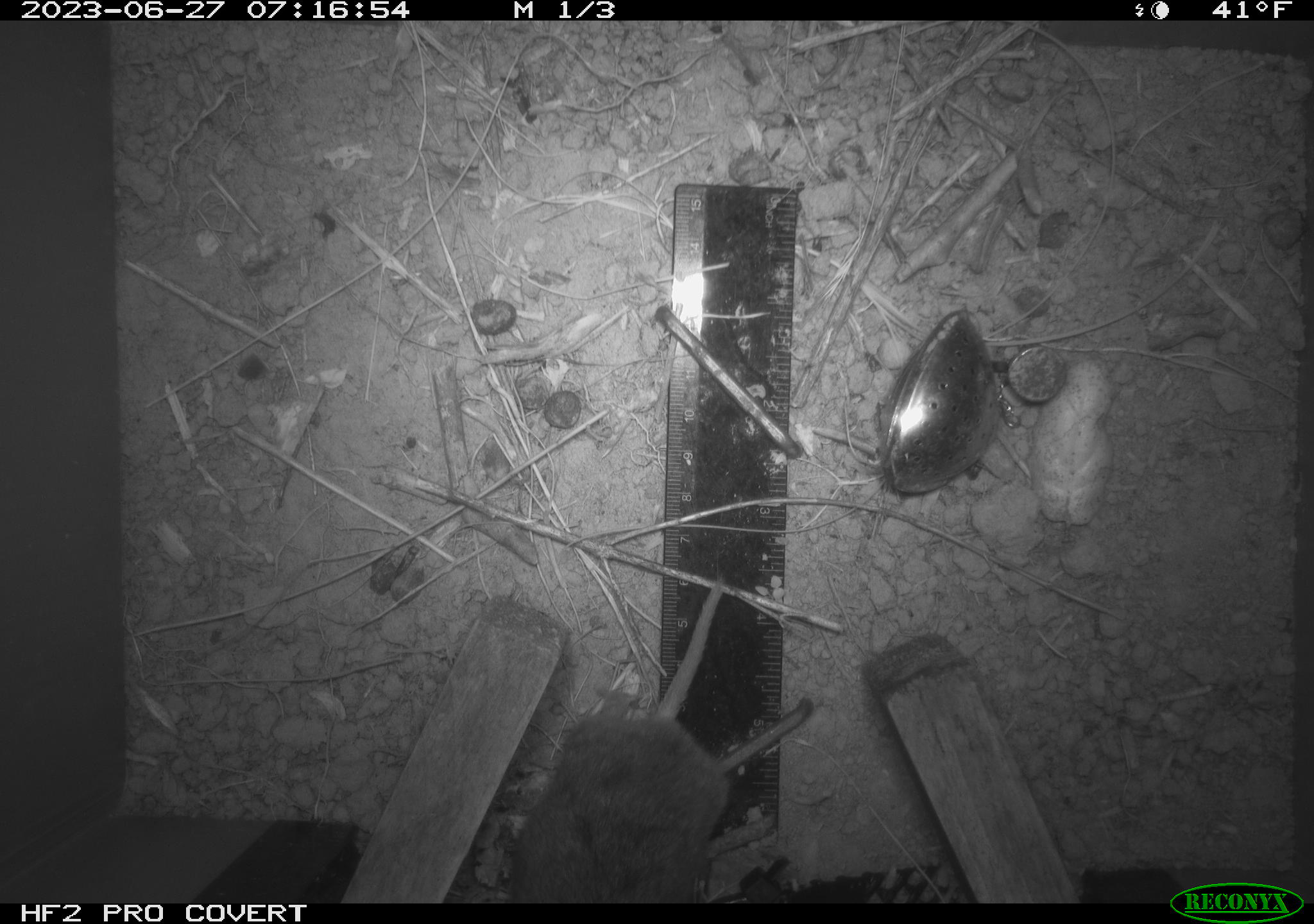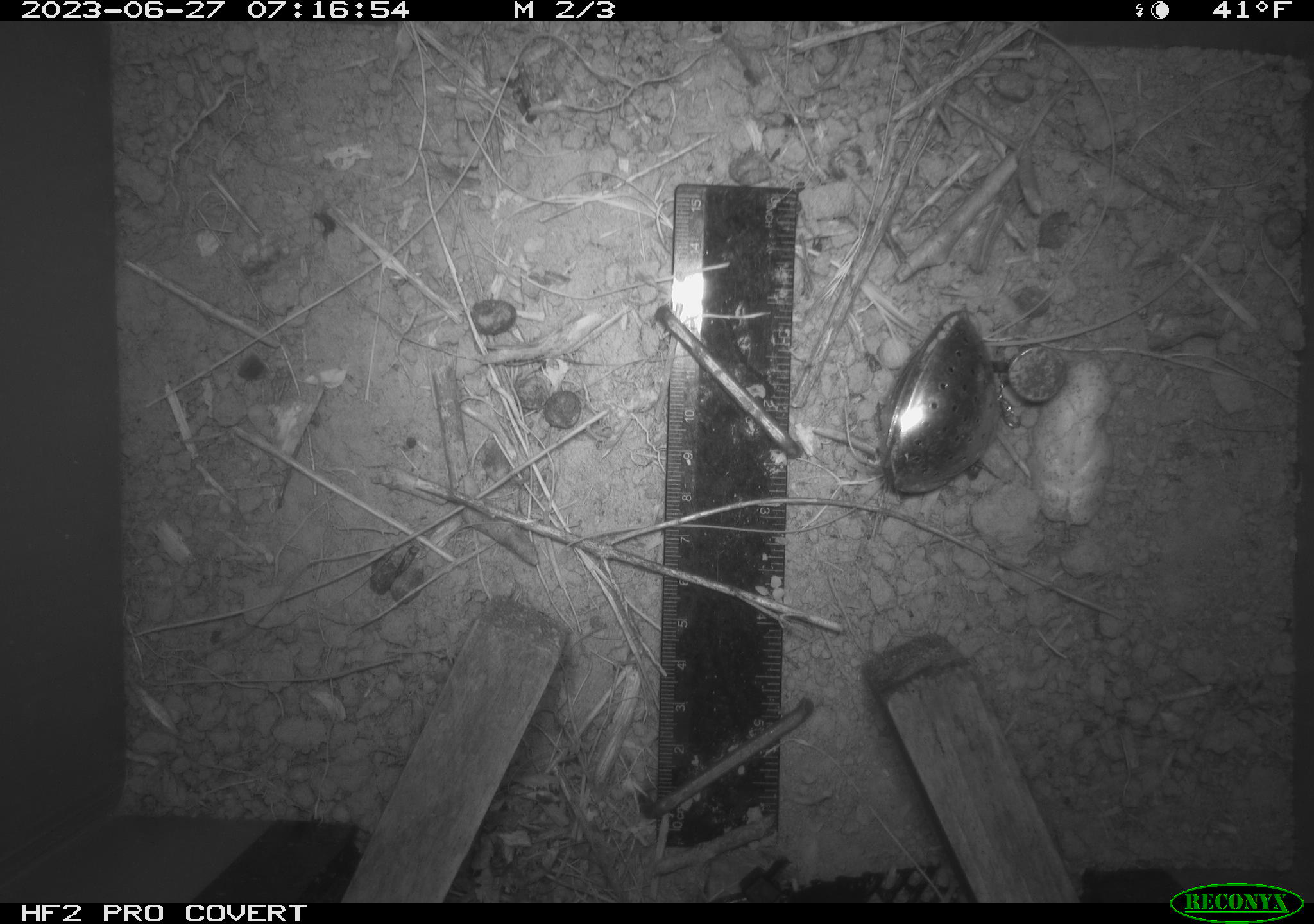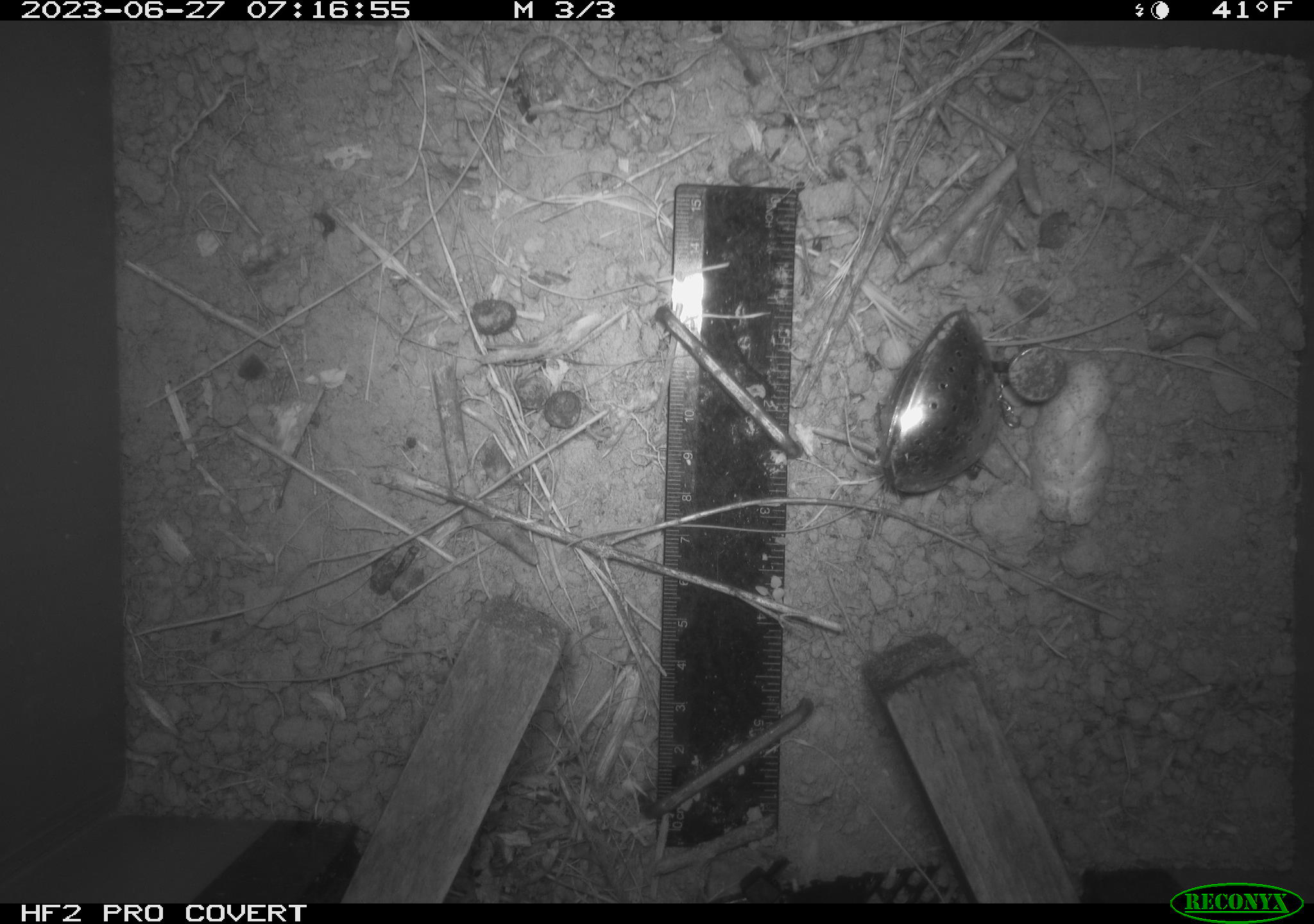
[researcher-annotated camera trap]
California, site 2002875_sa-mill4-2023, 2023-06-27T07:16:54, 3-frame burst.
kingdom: Animalia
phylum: Chordata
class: Mammalia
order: Rodentia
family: Cricetidae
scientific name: Arvicolinae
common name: voles, lemmings, and muskrats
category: arvicolinae subfamily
Arvicolinae subfamily (voles, lemmings, and muskrats) (Arvicolinae).